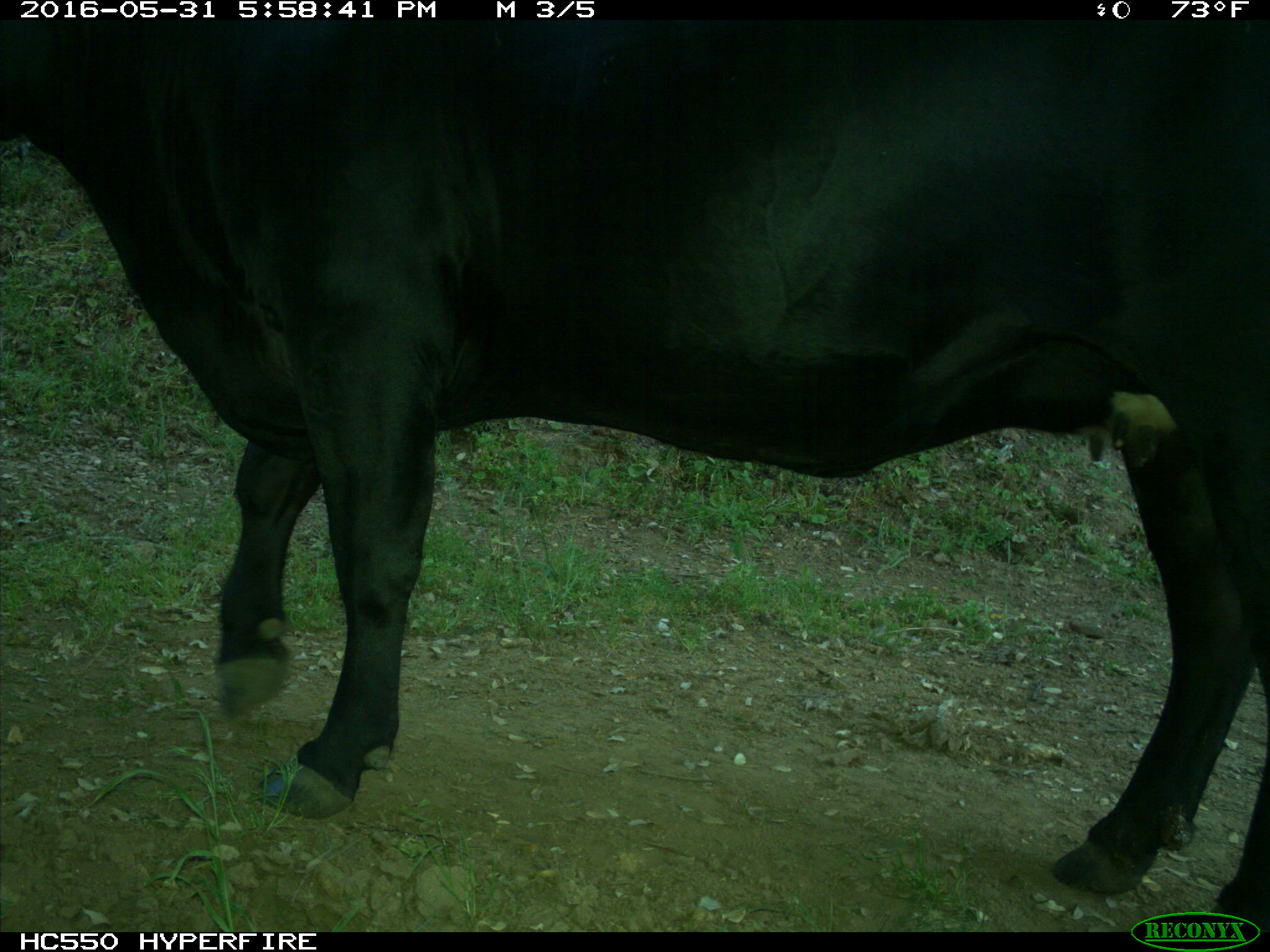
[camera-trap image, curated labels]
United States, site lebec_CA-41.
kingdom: Animalia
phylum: Chordata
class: Mammalia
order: Artiodactyla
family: Bovidae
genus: Bos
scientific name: Bos taurus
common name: domestic cow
Bos taurus (domestic cow).